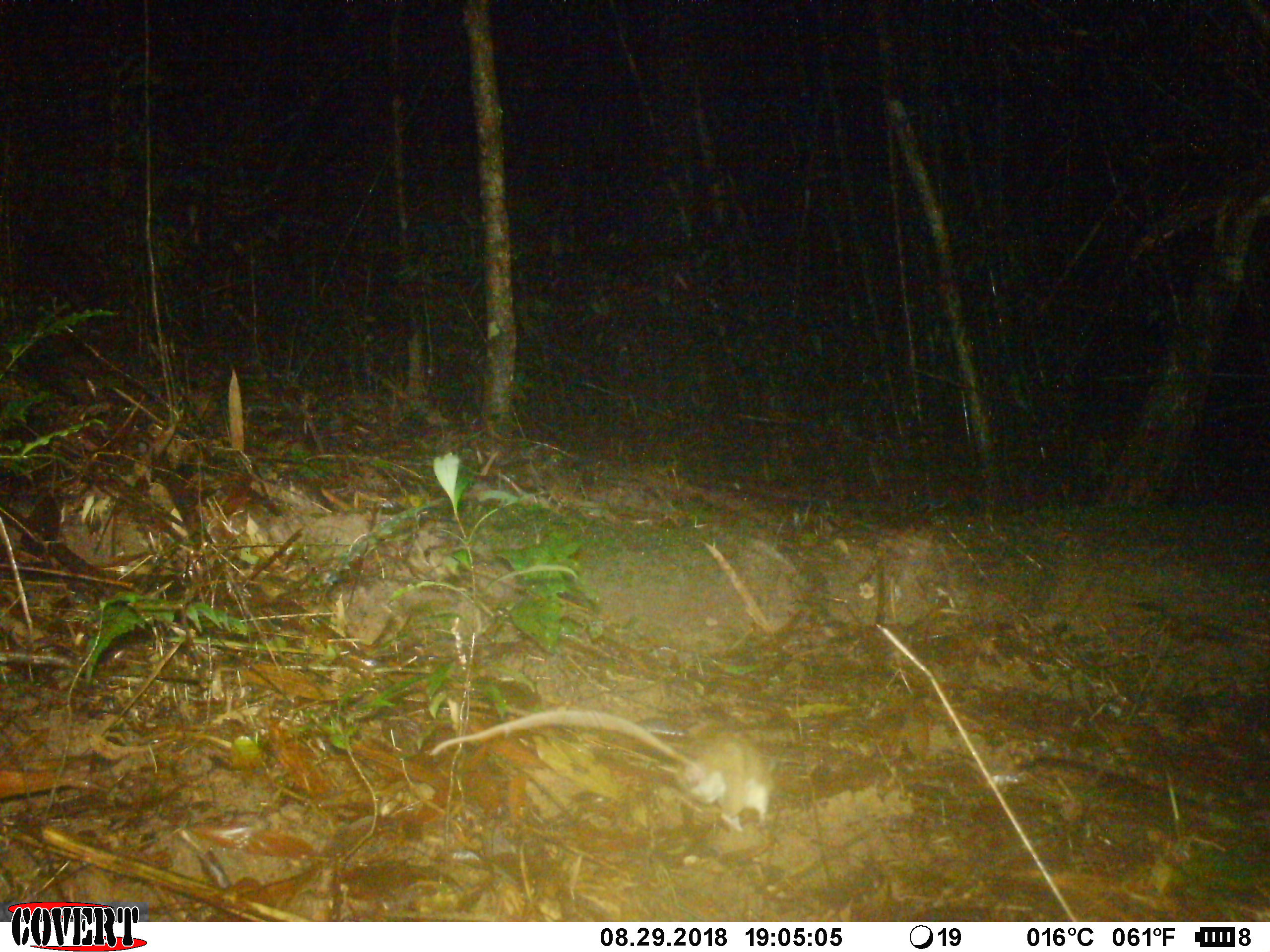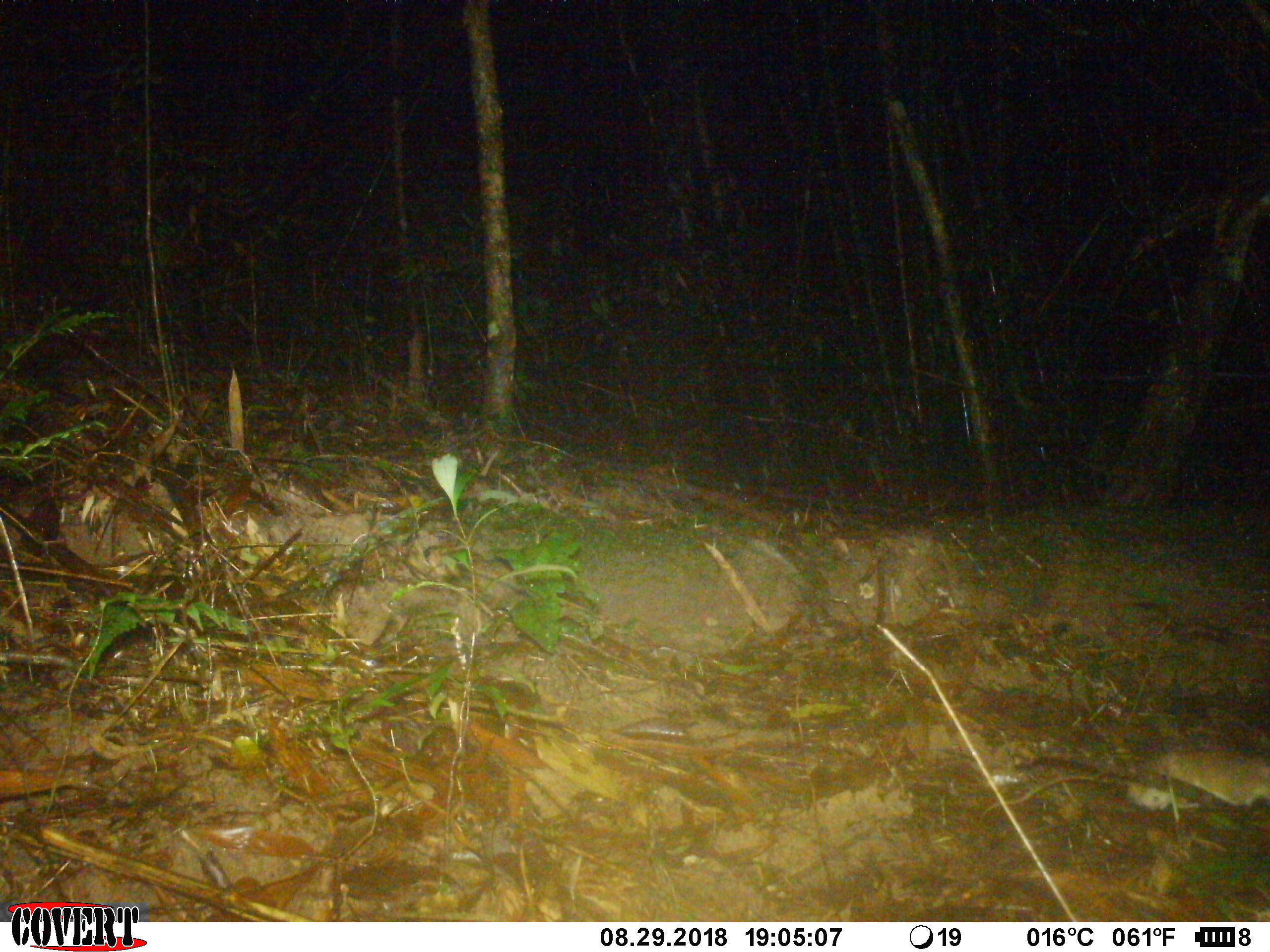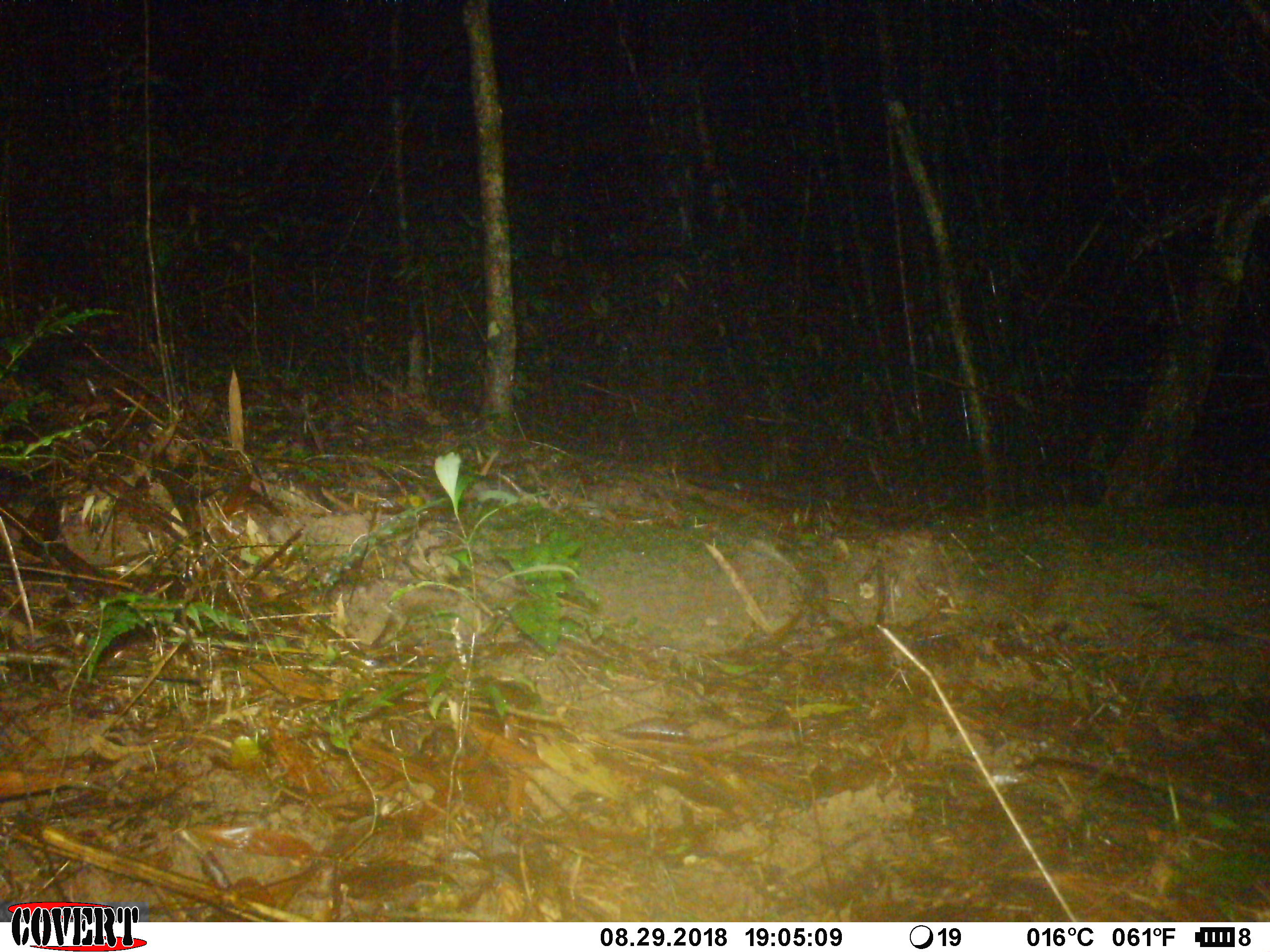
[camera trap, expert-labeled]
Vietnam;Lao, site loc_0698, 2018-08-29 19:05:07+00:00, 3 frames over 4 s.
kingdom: Animalia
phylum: Chordata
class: Mammalia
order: Rodentia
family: Muridae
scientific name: Muridae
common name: old-world mice and rats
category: unidentified murid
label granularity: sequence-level